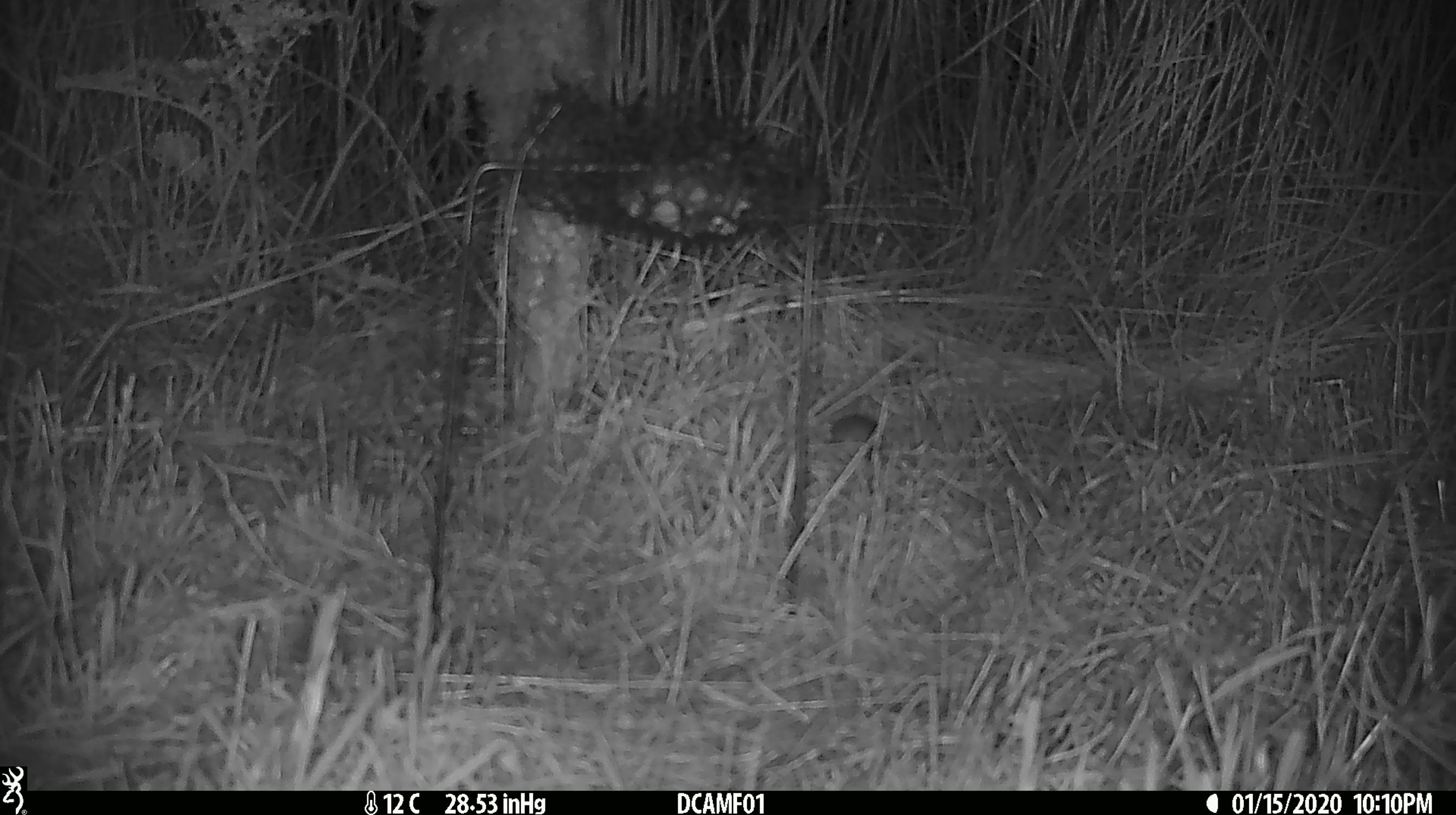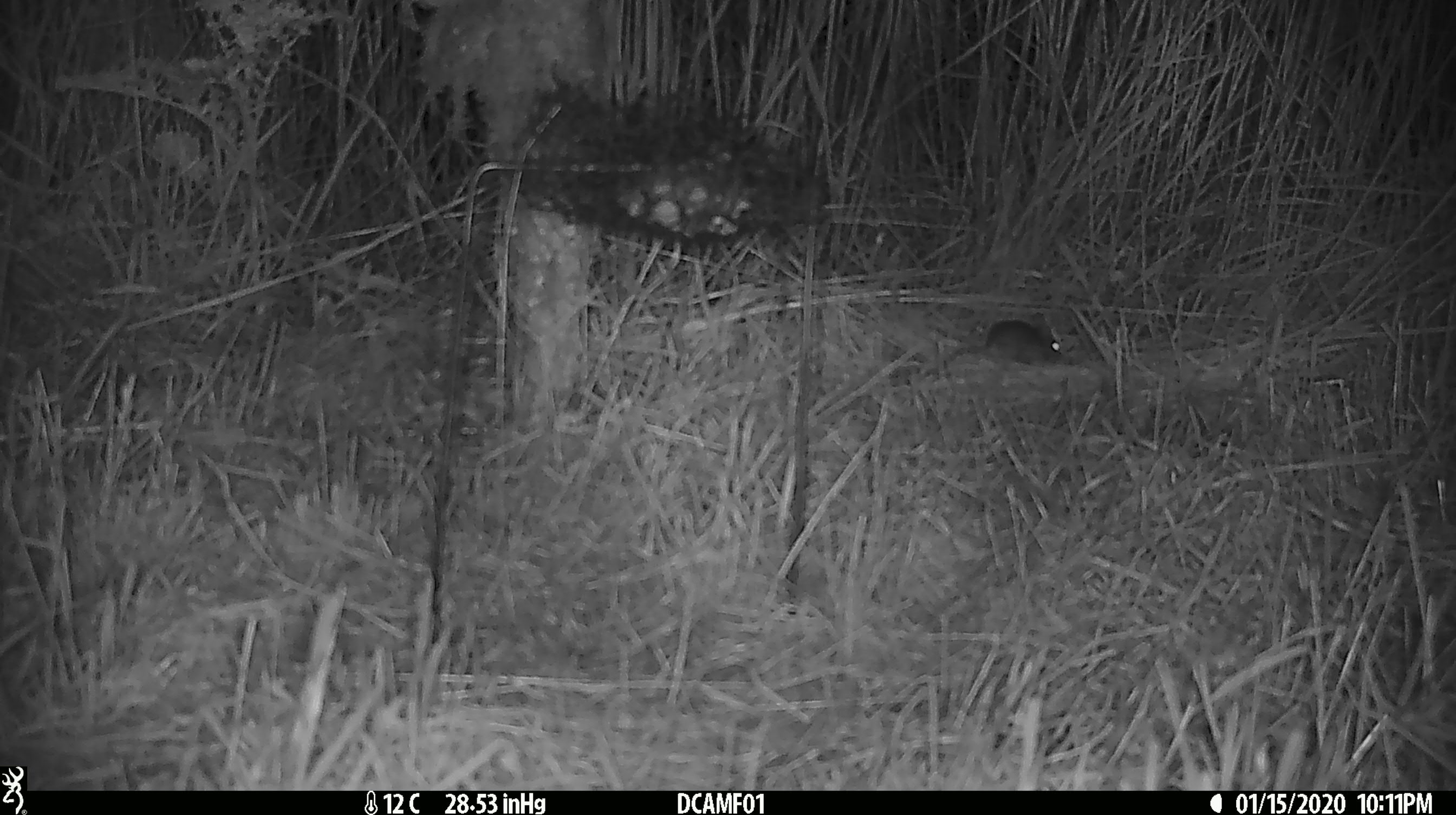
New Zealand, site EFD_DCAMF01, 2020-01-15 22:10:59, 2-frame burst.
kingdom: Animalia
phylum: Chordata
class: Mammalia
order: Rodentia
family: Muridae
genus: Mus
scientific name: Mus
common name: mouse